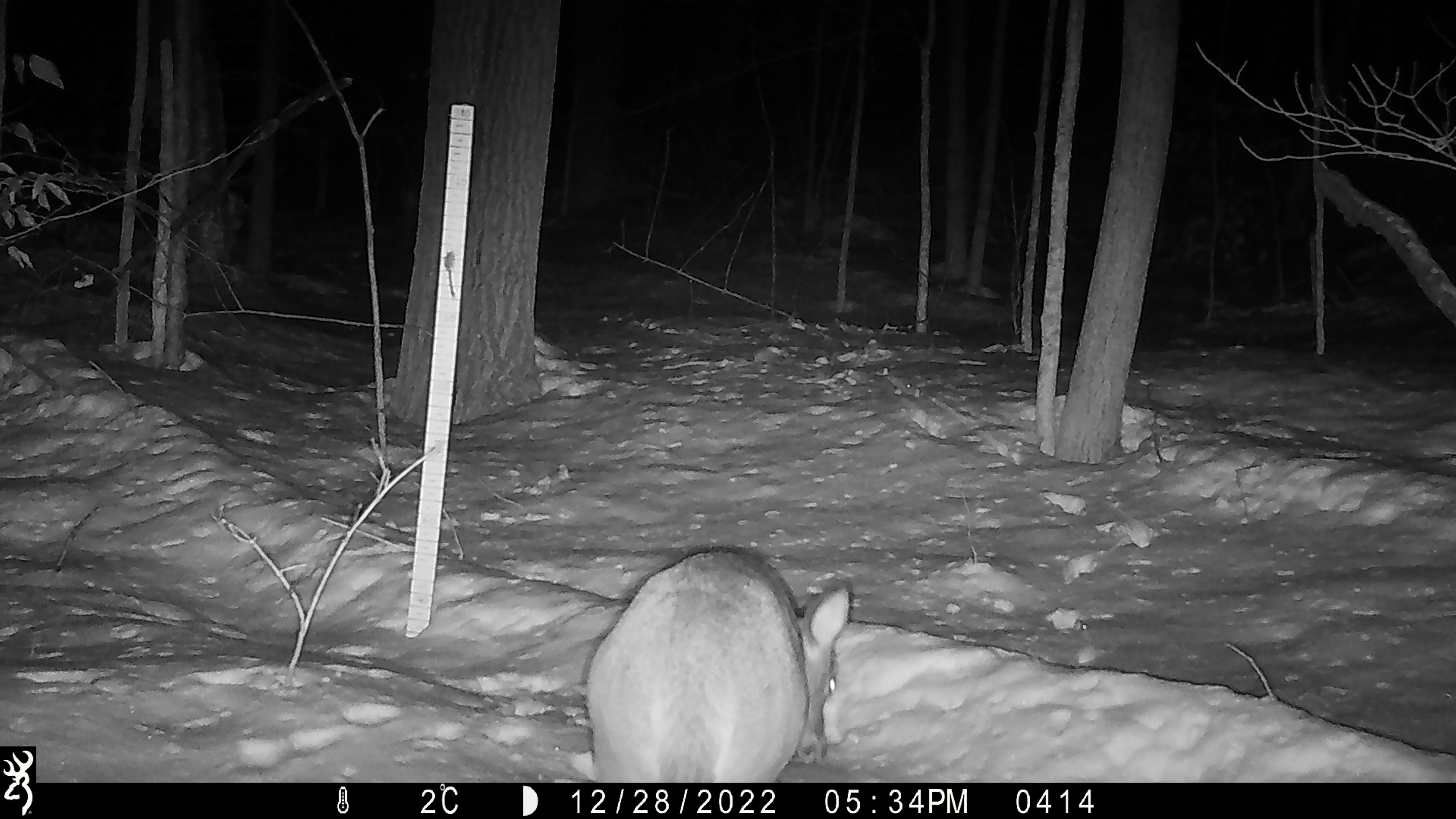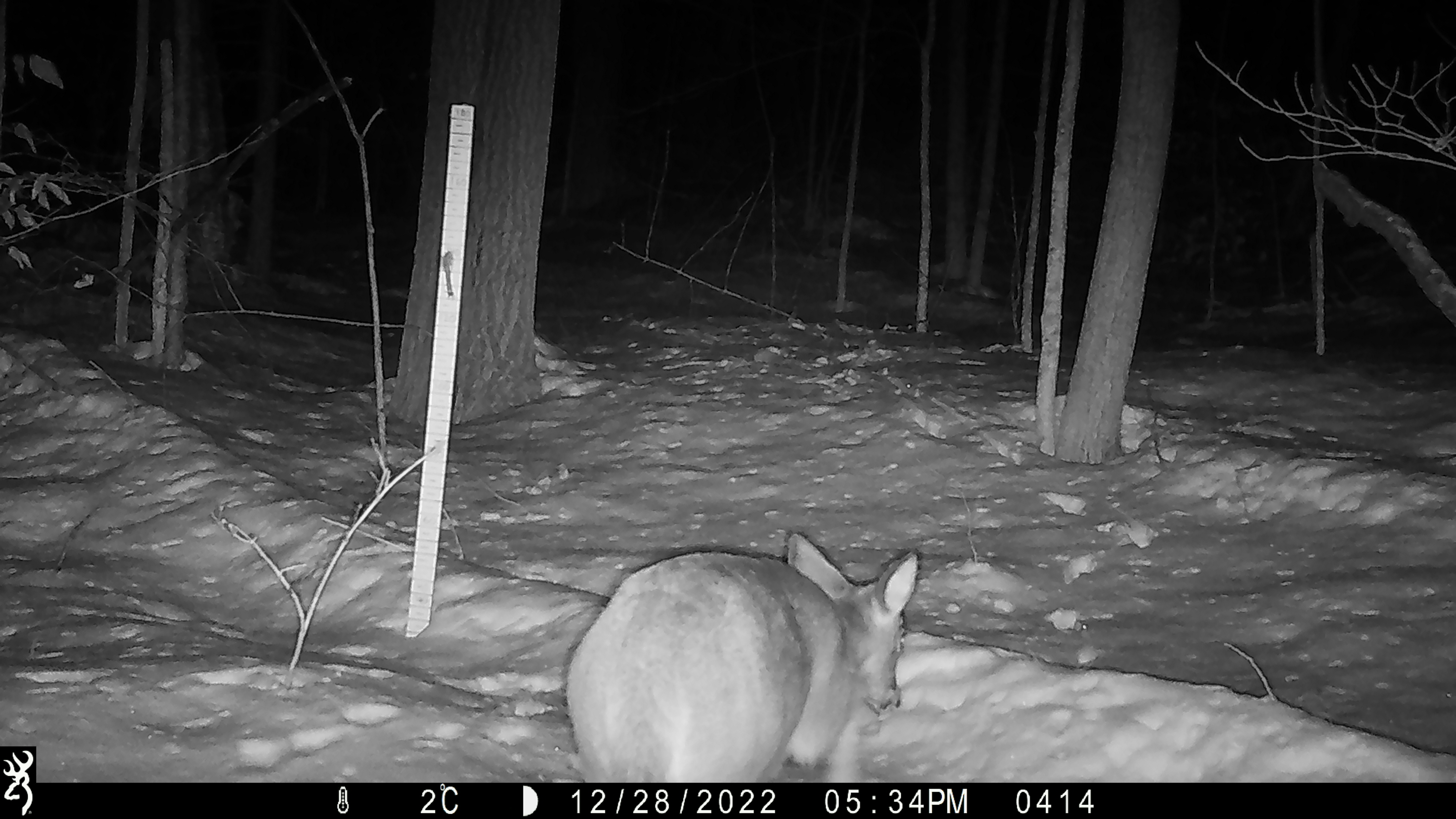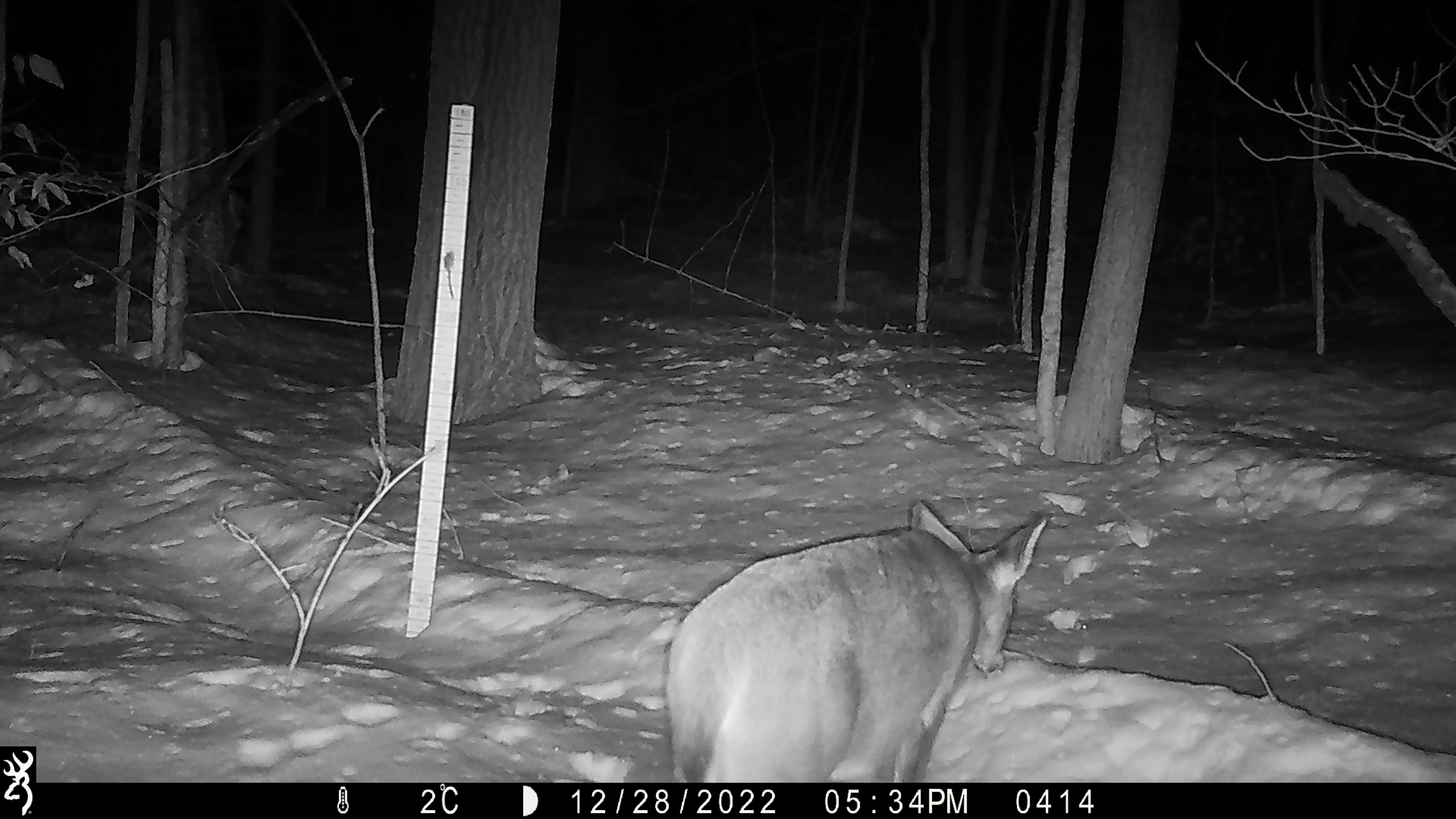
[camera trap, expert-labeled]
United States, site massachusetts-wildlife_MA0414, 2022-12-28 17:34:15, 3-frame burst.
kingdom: Animalia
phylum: Chordata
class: Mammalia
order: Artiodactyla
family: Cervidae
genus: Odocoileus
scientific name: Odocoileus virginianus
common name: white-tailed deer